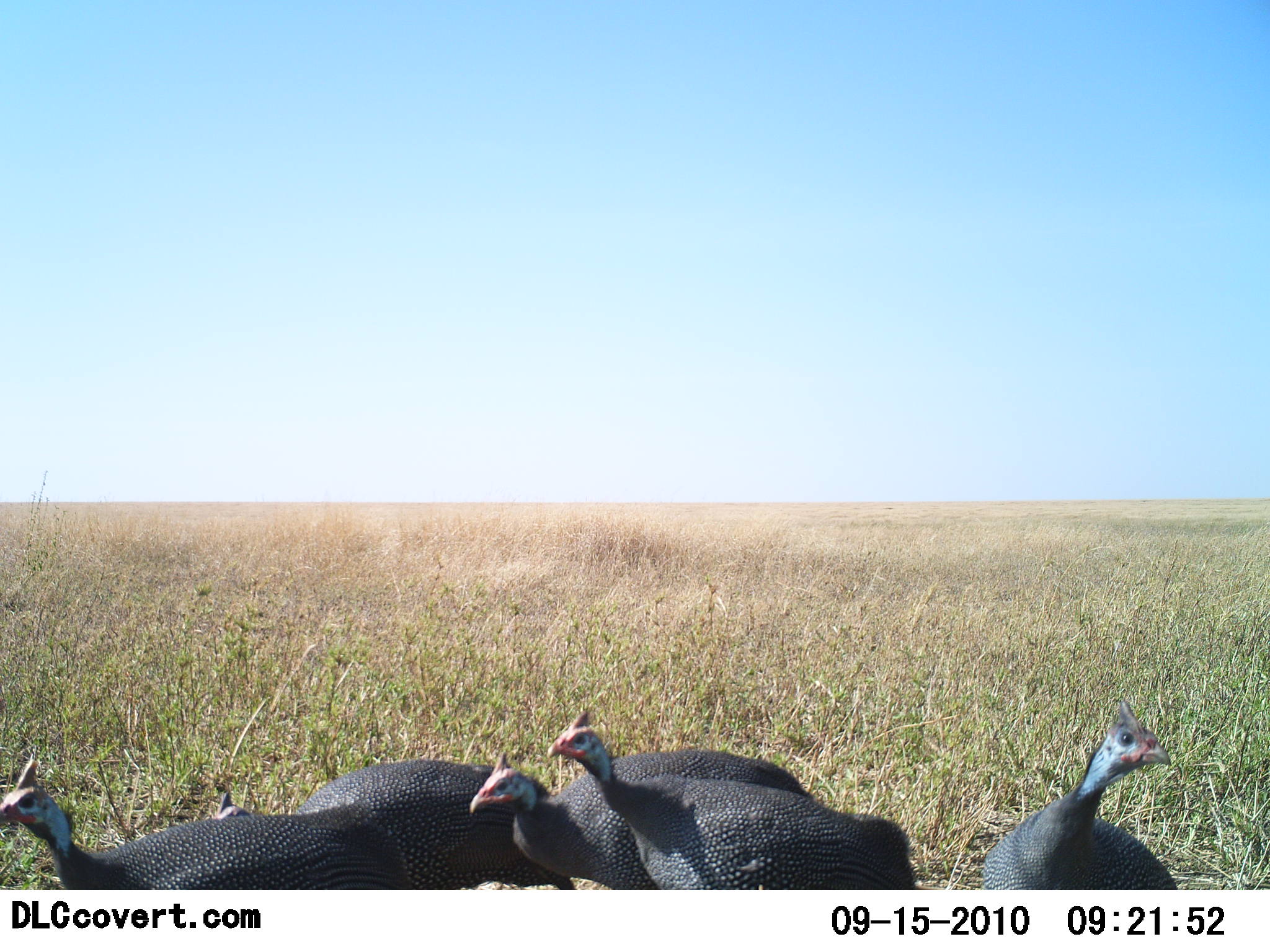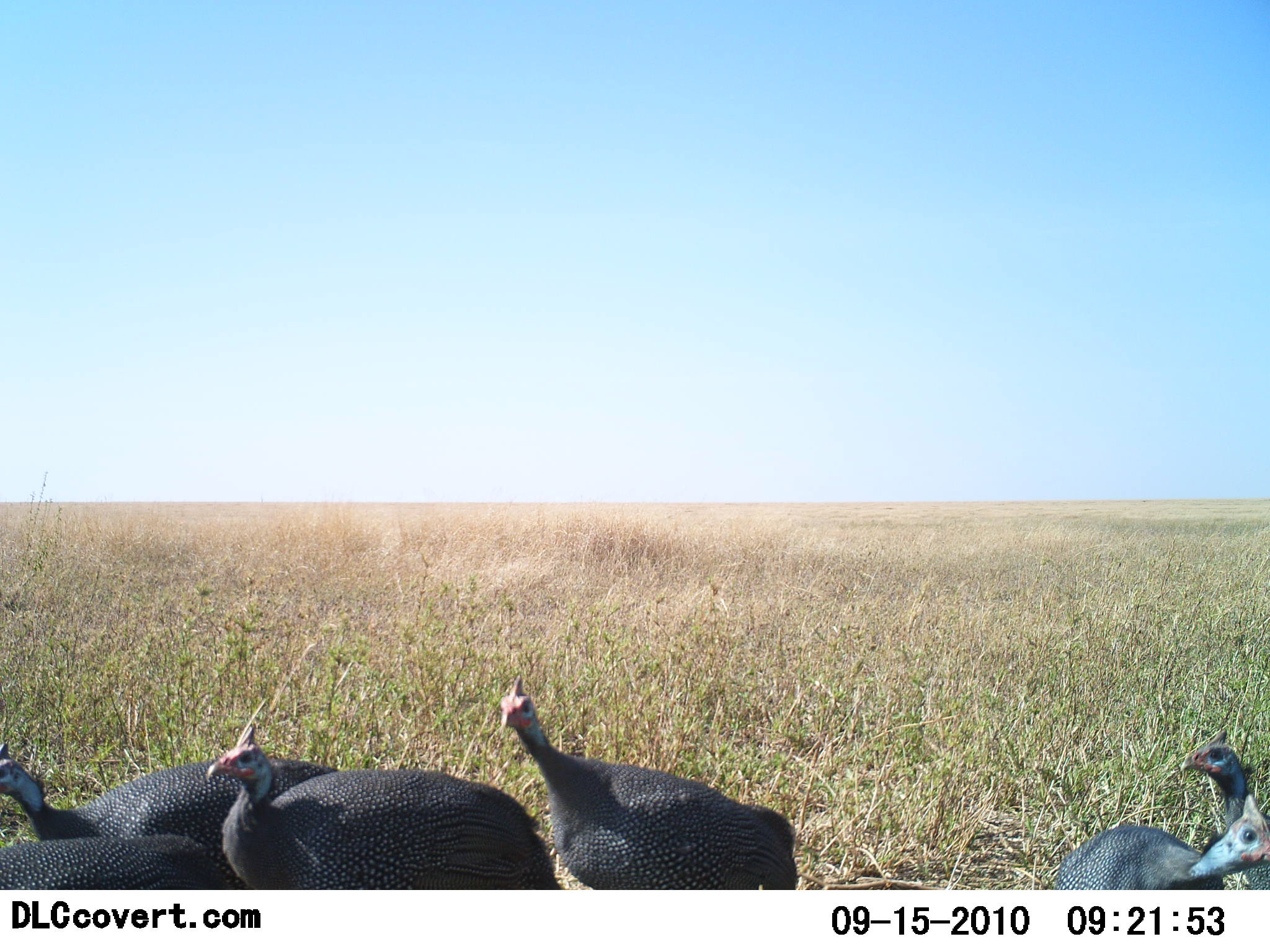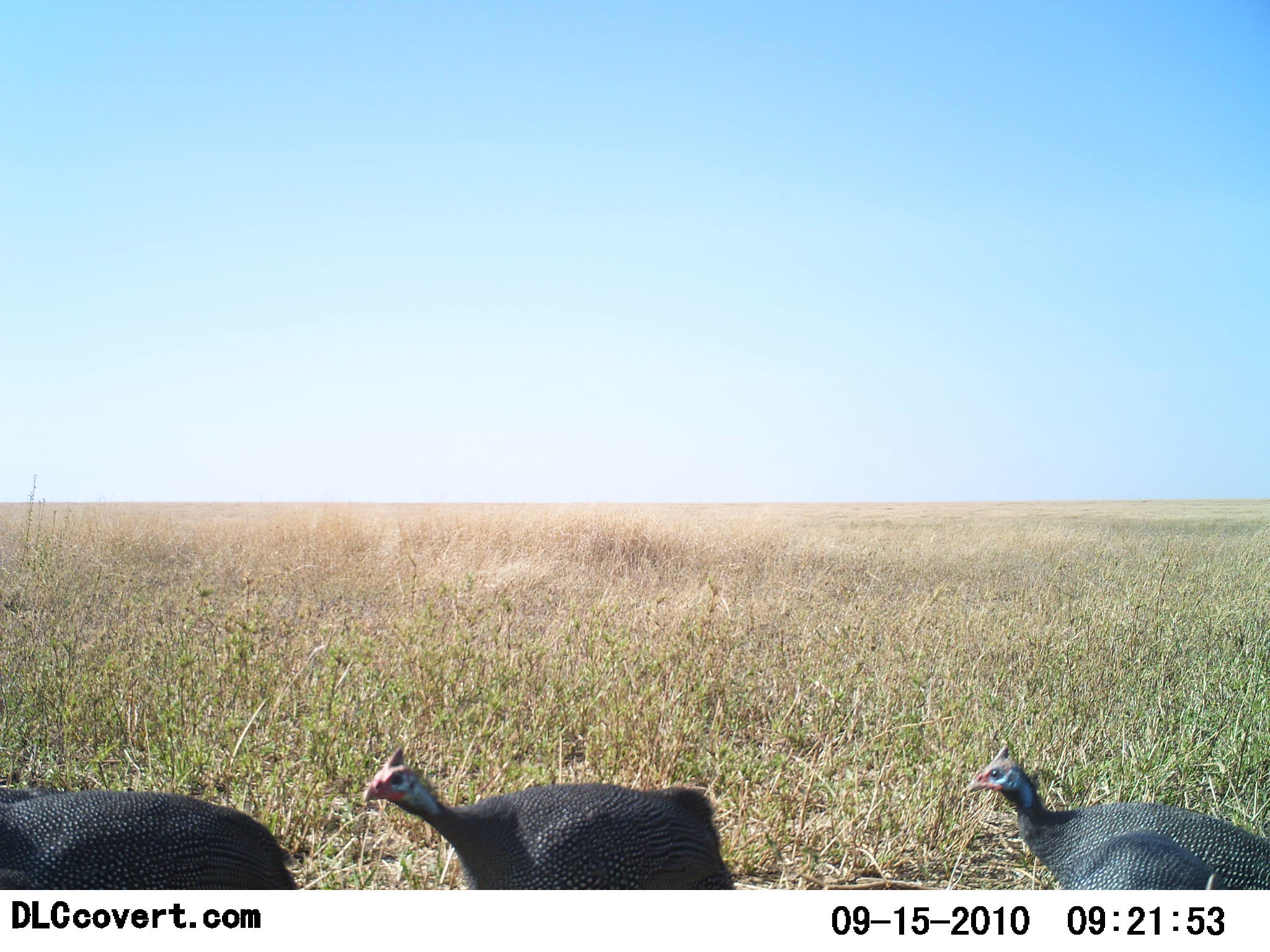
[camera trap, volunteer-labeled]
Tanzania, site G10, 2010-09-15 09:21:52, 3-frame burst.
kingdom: Animalia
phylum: Chordata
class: Aves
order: Galliformes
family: Numididae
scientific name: Numididae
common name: guinea fowl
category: guineafowl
Guineafowl (guinea fowl) (Numididae), count 6. Behavior (volunteer vote fractions): standing 33%, resting 0%, moving 87%, interacting 0%. Young present (vote fraction): 0%. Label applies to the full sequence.